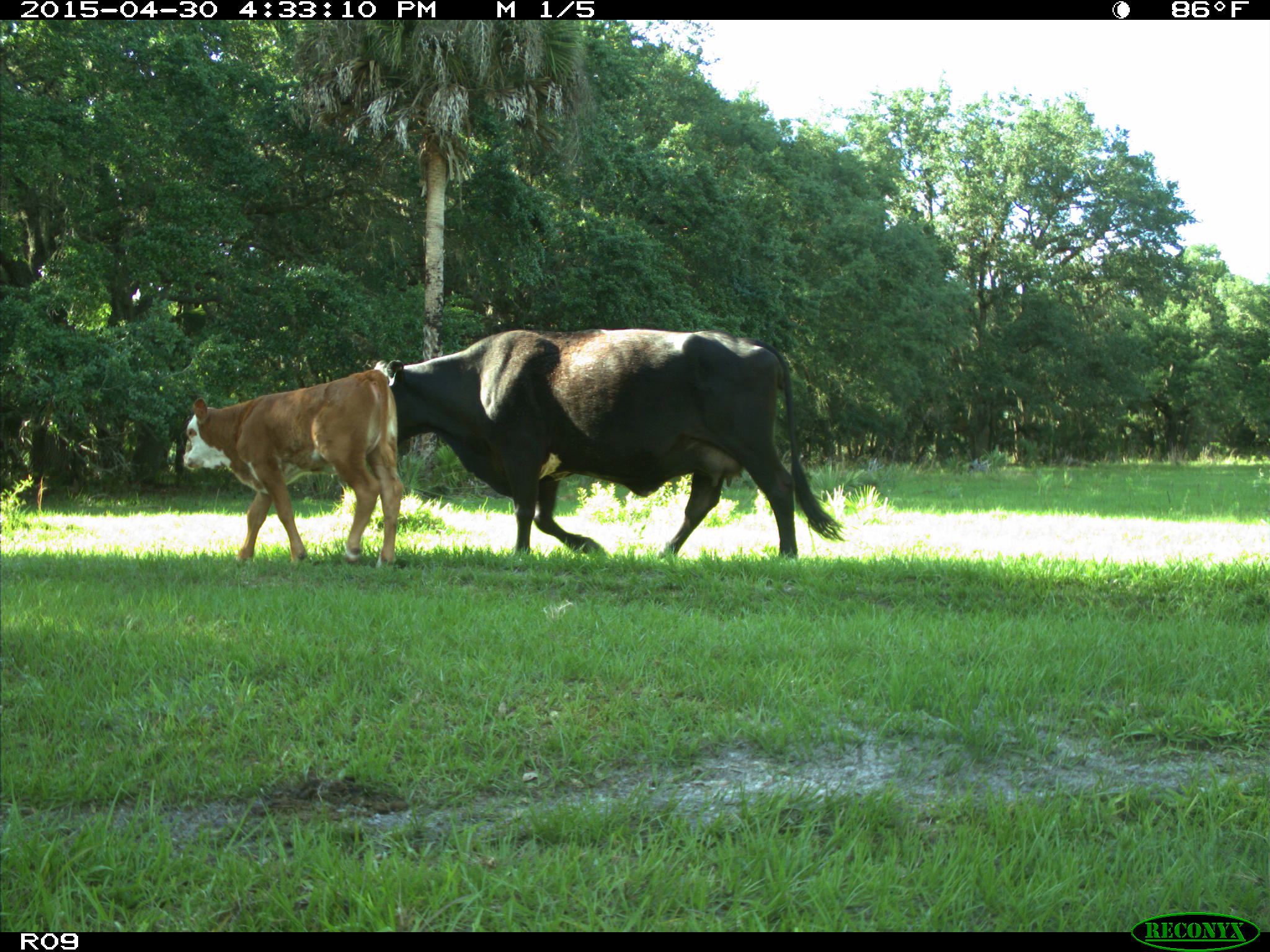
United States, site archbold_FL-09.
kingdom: Animalia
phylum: Chordata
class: Mammalia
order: Artiodactyla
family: Bovidae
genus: Bos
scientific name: Bos taurus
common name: domestic cow